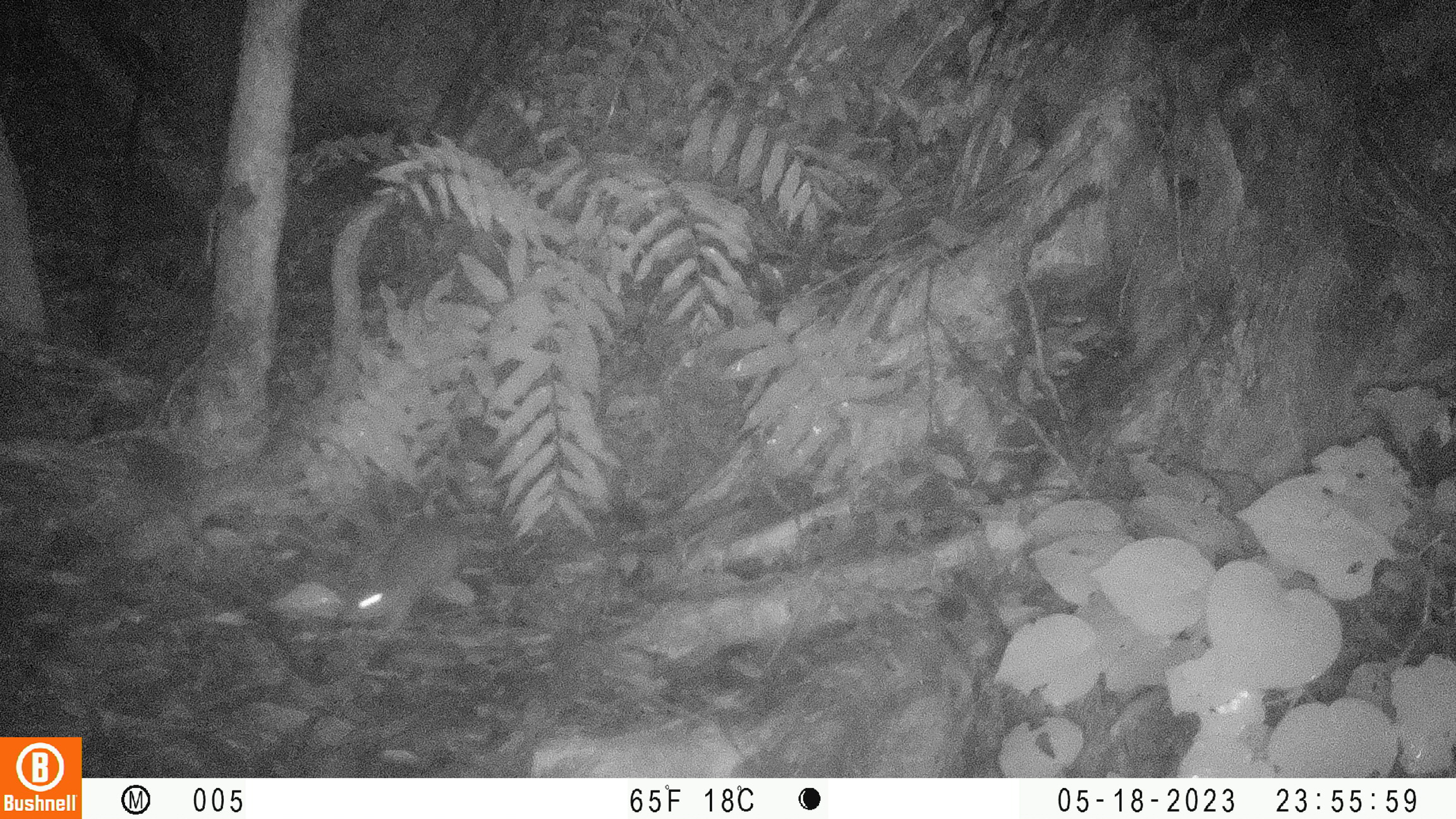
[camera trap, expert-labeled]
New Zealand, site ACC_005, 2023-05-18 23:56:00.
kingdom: Animalia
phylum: Chordata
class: Mammalia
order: Rodentia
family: Muridae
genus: Rattus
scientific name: Rattus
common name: rat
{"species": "rat (Rattus)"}